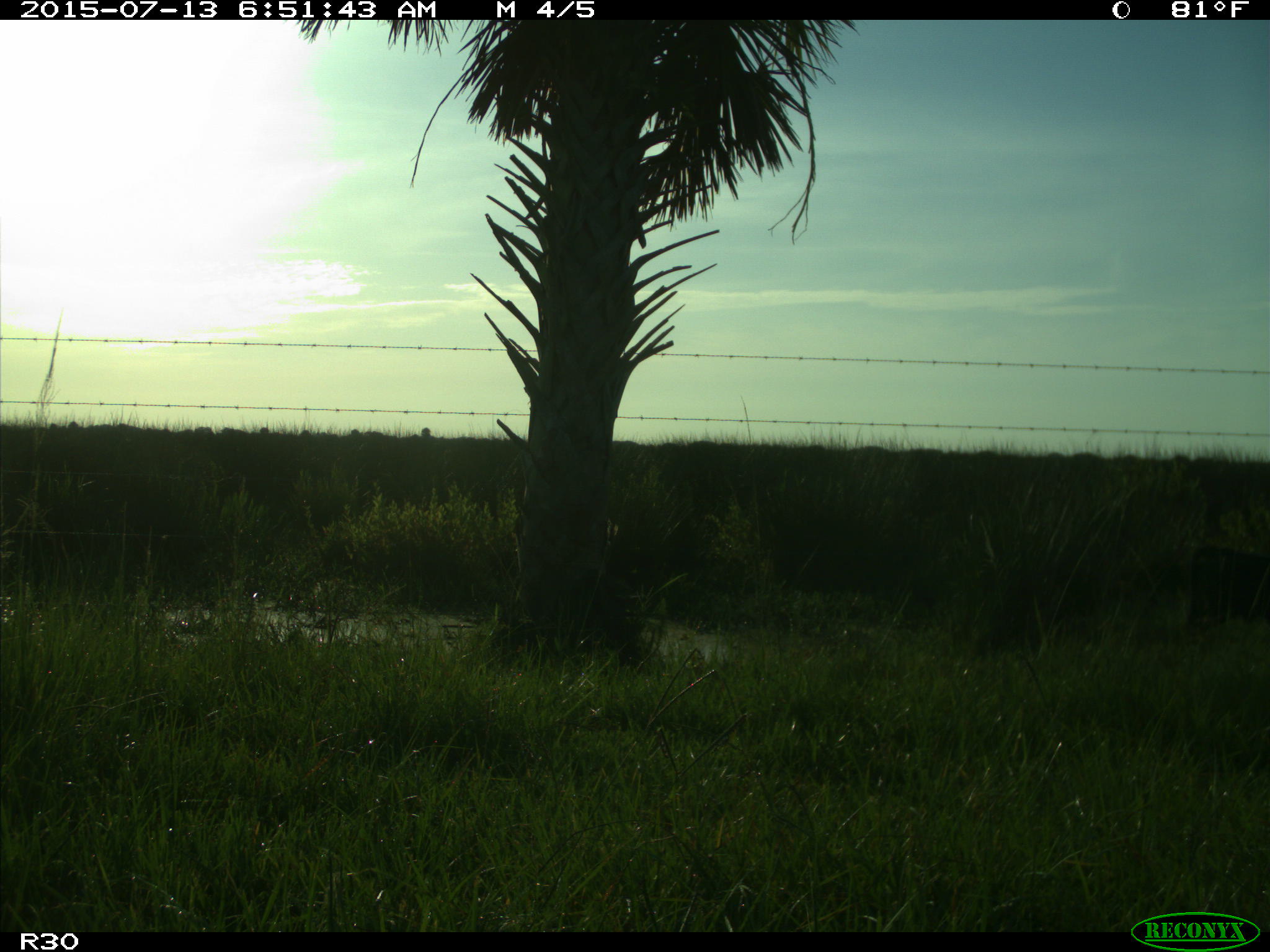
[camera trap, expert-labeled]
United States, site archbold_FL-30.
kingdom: Animalia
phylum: Chordata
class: Mammalia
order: Artiodactyla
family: Bovidae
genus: Bos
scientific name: Bos taurus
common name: domestic cow